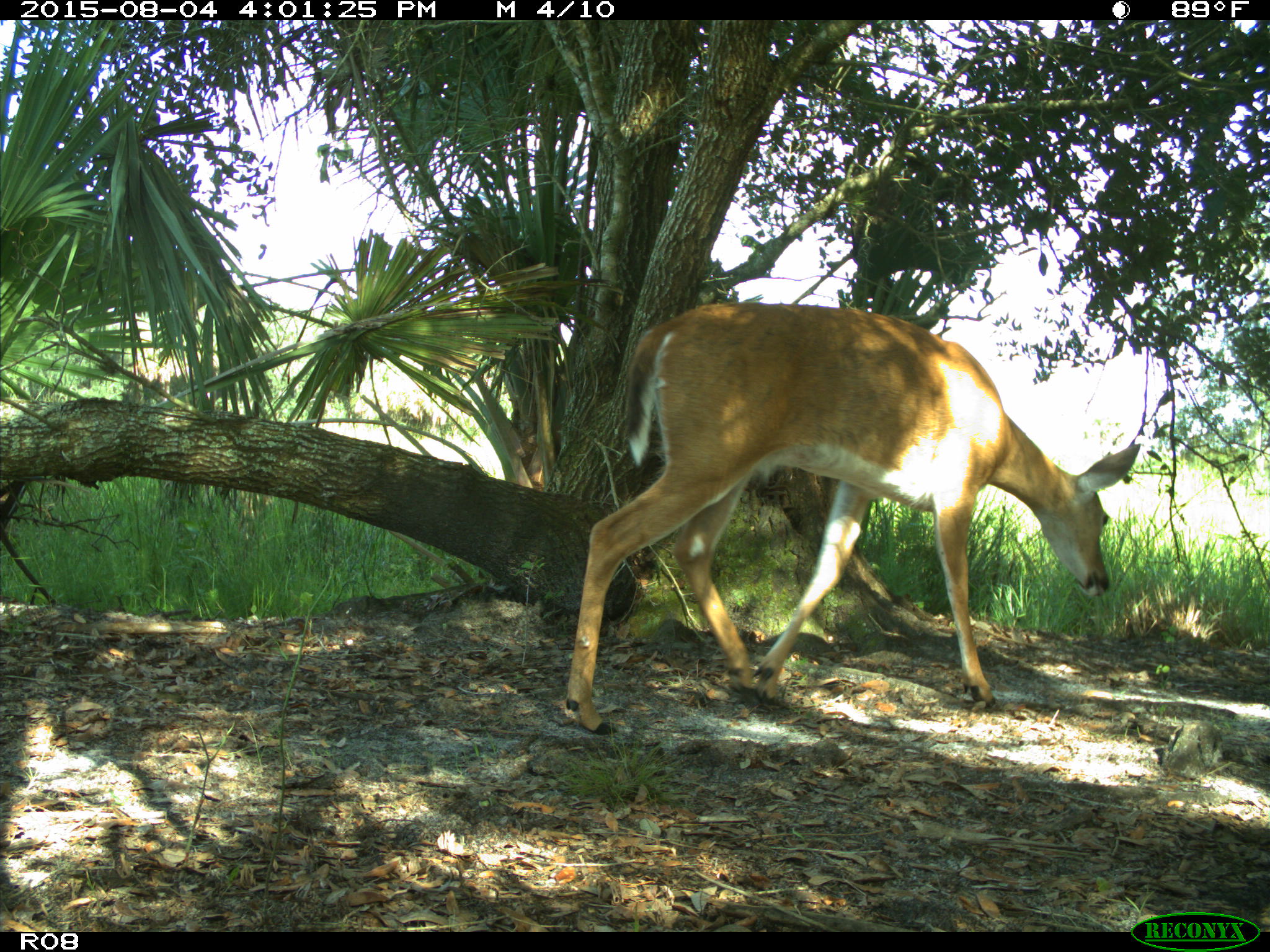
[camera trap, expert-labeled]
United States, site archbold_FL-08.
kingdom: Animalia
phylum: Chordata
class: Mammalia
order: Artiodactyla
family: Cervidae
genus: Odocoileus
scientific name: Odocoileus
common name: deer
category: unidentified deer